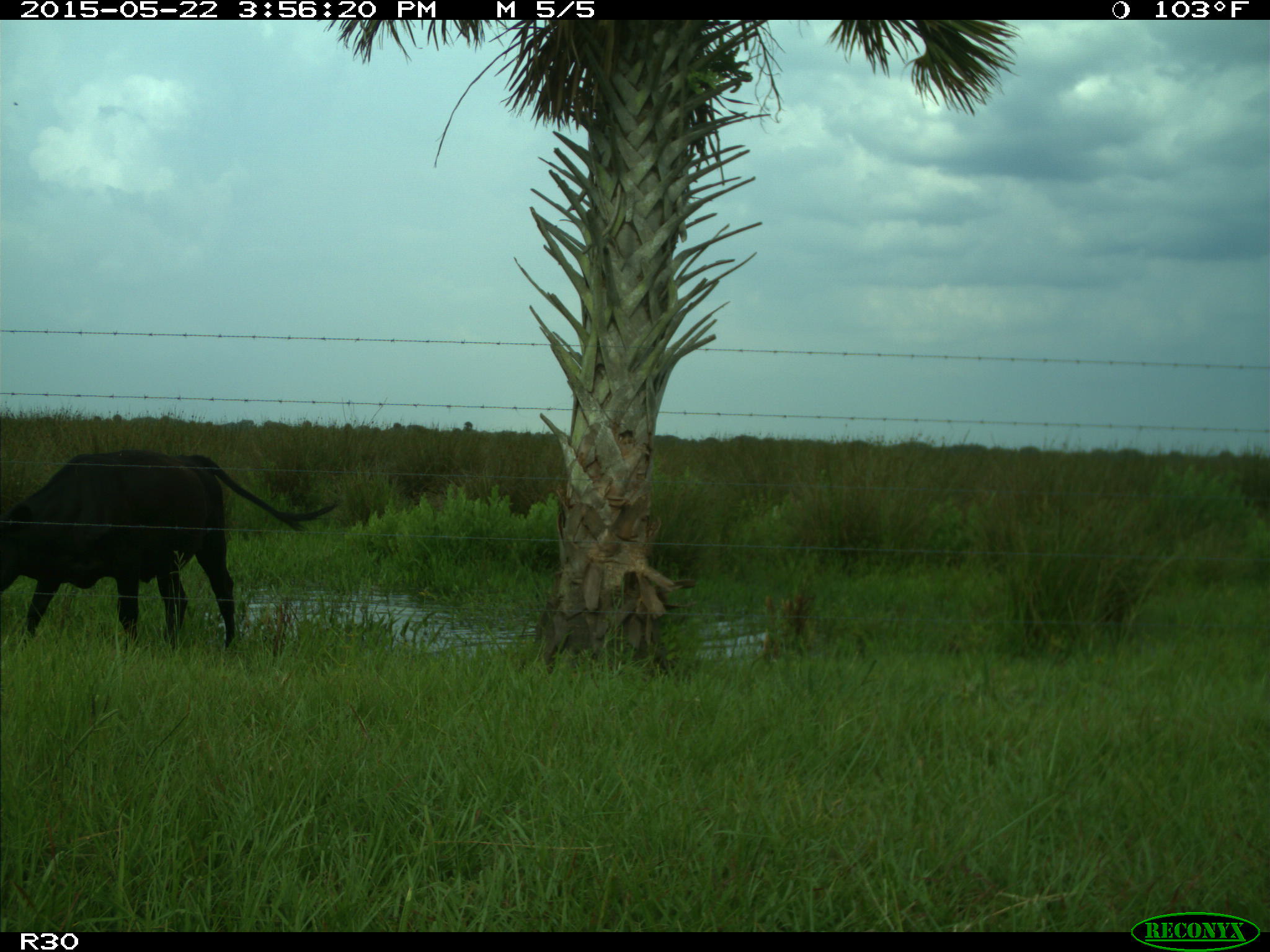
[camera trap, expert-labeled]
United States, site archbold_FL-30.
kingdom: Animalia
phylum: Chordata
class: Mammalia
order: Artiodactyla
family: Bovidae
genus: Bos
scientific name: Bos taurus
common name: domestic cow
Bos taurus (domestic cow).